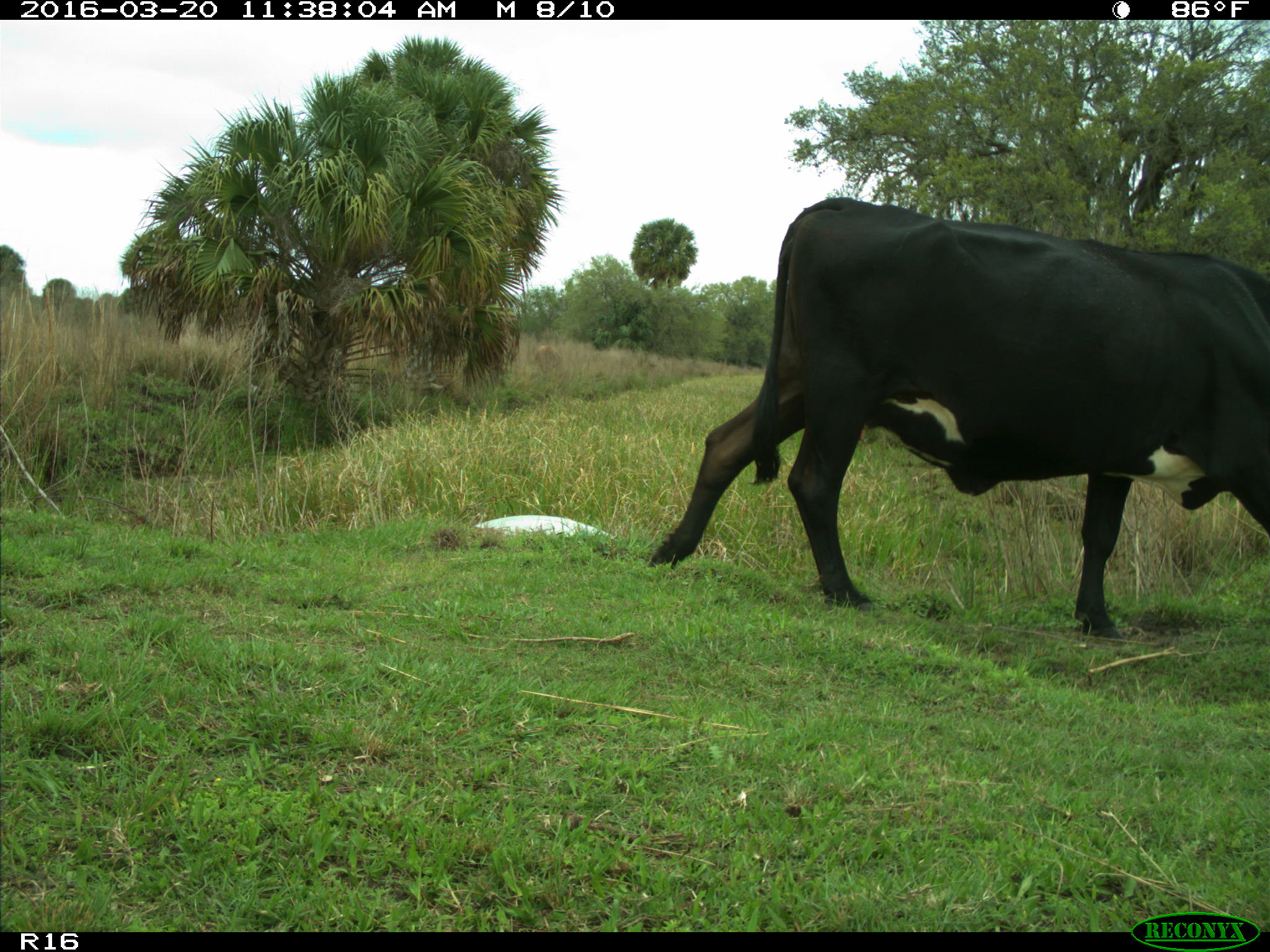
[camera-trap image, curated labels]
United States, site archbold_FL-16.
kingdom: Animalia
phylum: Chordata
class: Mammalia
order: Artiodactyla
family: Bovidae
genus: Bos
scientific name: Bos taurus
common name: domestic cow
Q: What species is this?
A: Bos taurus (domestic cow).